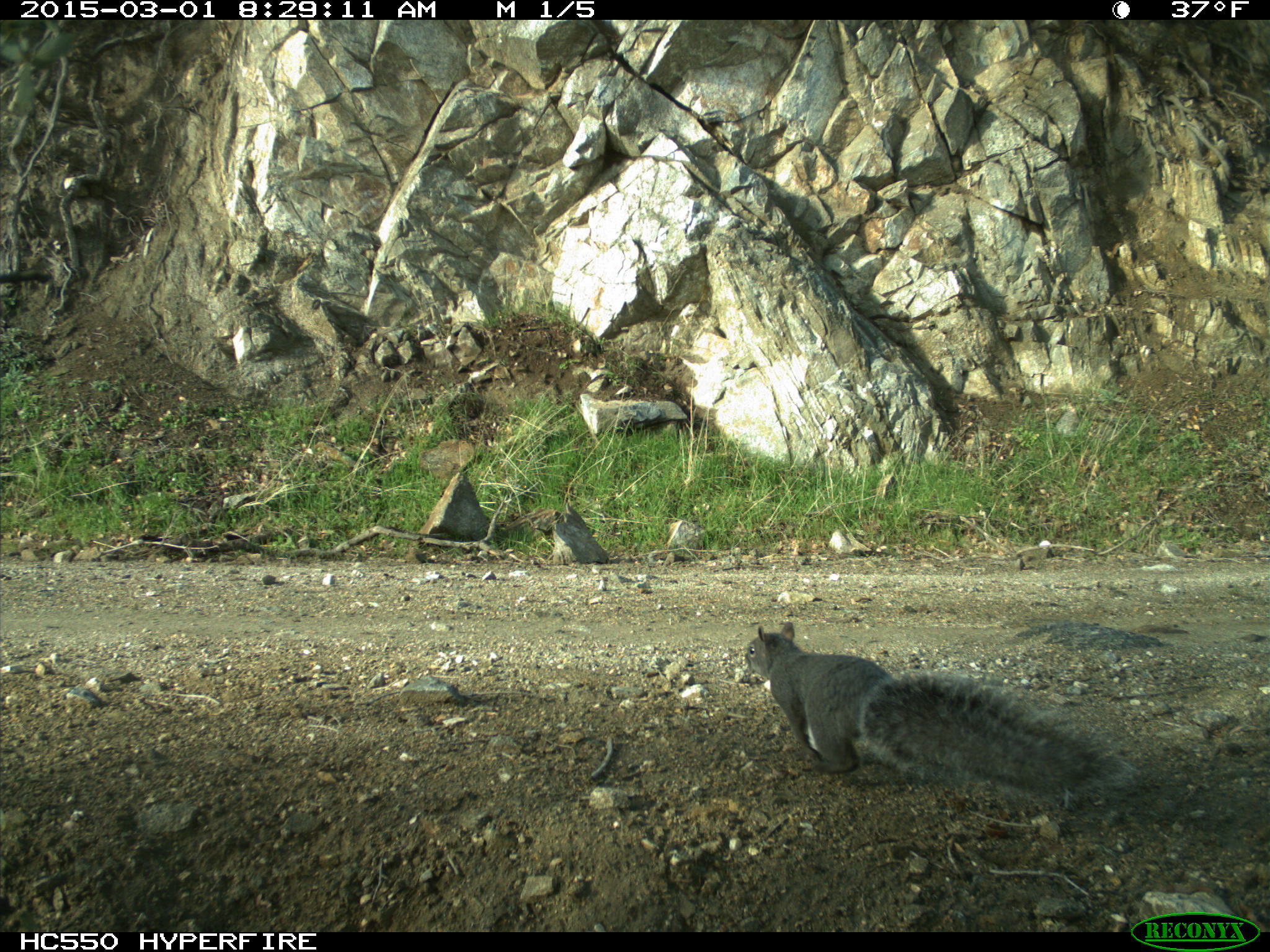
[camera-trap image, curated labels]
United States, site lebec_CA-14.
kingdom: Animalia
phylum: Chordata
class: Mammalia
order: Rodentia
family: Sciuridae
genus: Sciurus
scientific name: Sciurus carolinensis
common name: eastern gray squirrel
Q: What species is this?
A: Sciurus carolinensis (eastern gray squirrel).